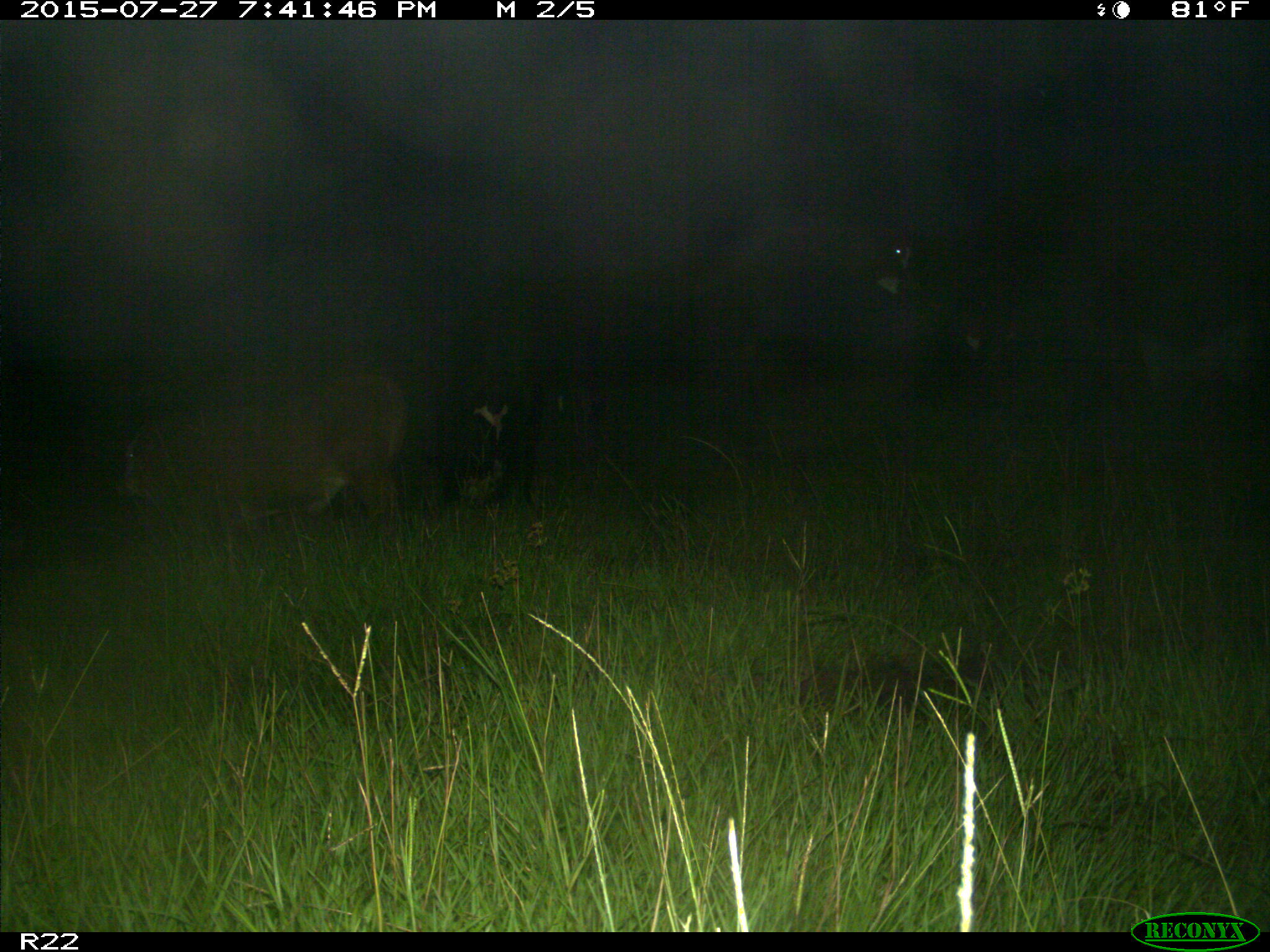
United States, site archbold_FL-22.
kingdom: Animalia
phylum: Chordata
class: Mammalia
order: Artiodactyla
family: Bovidae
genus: Bos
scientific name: Bos taurus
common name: domestic cow